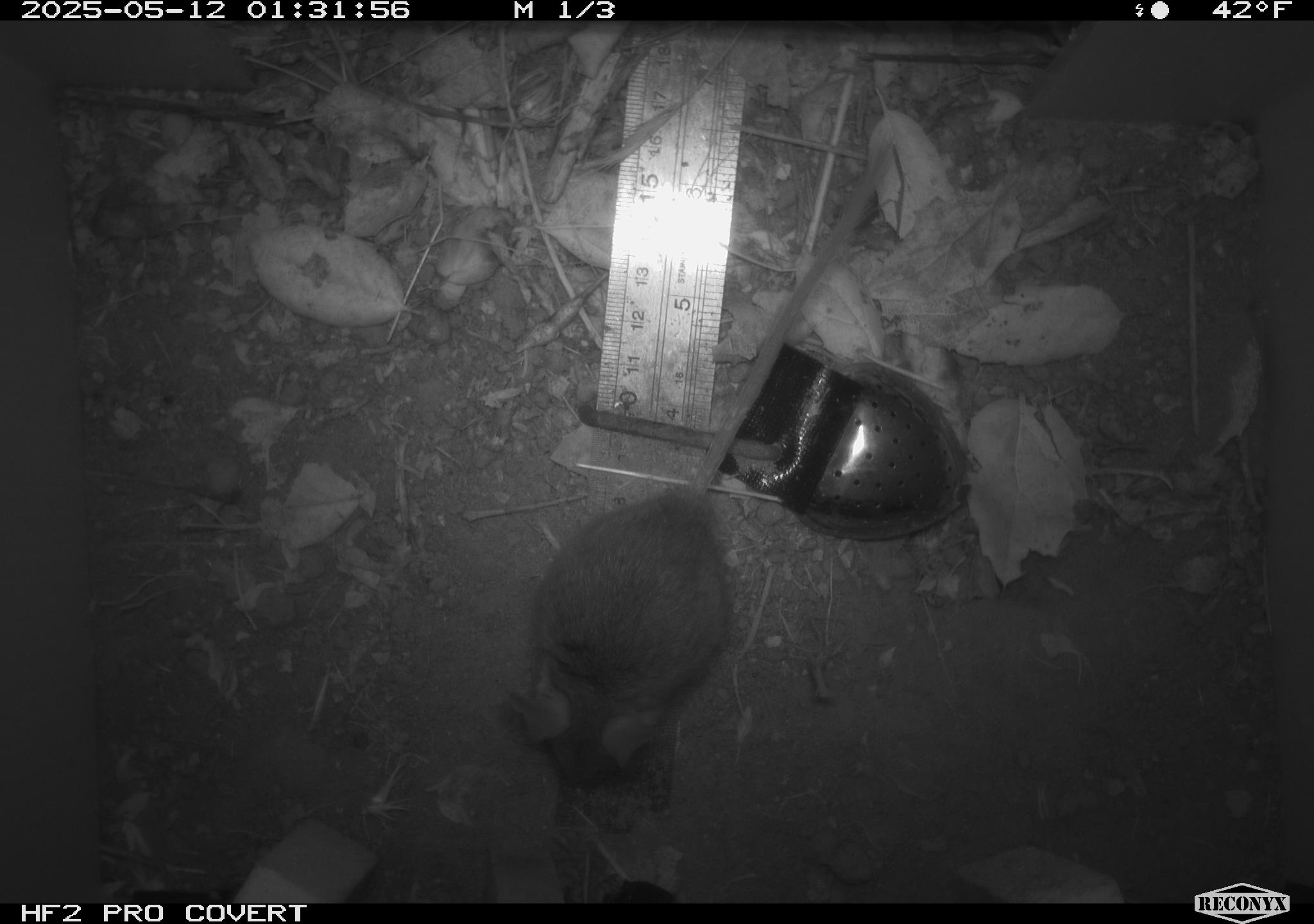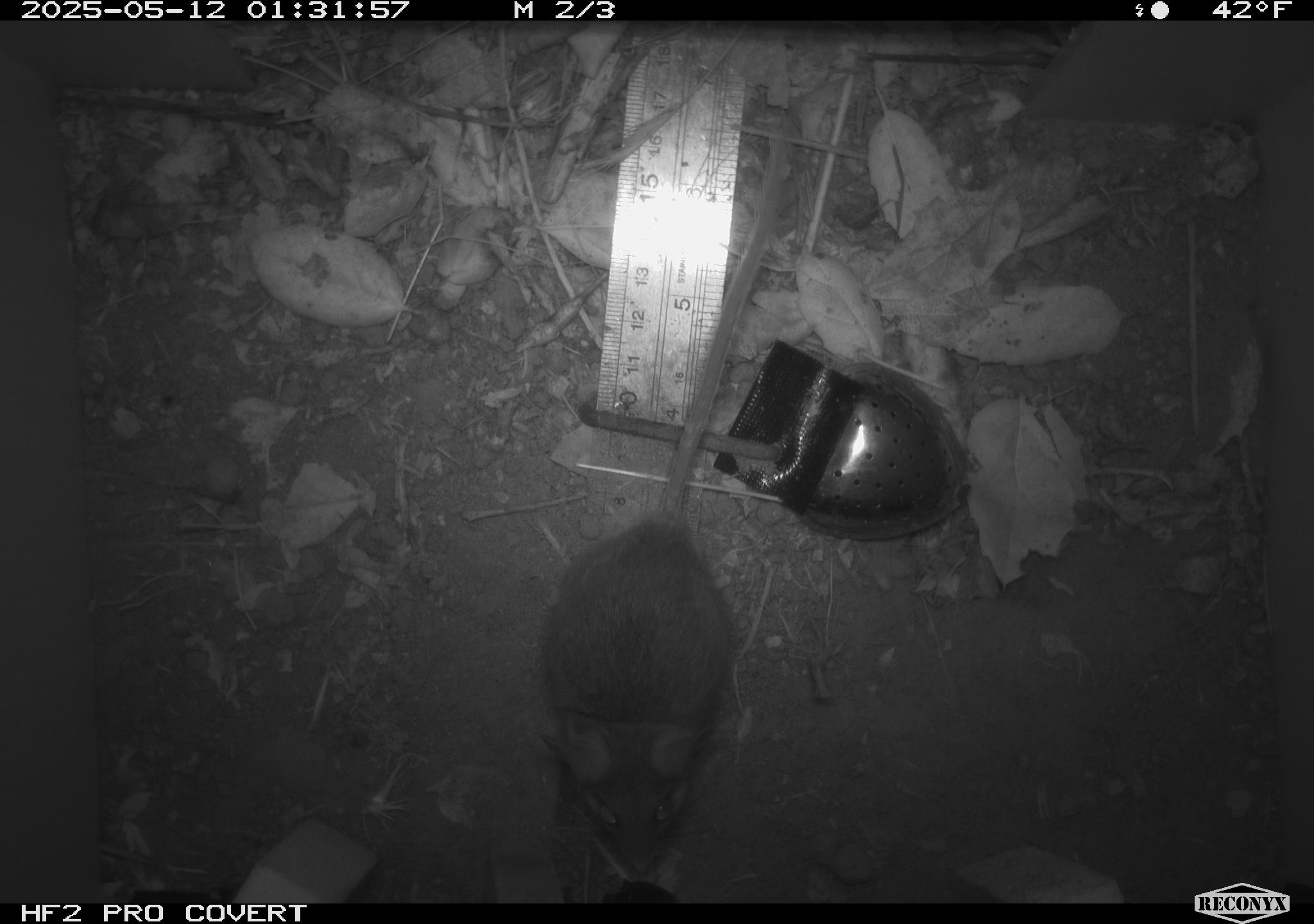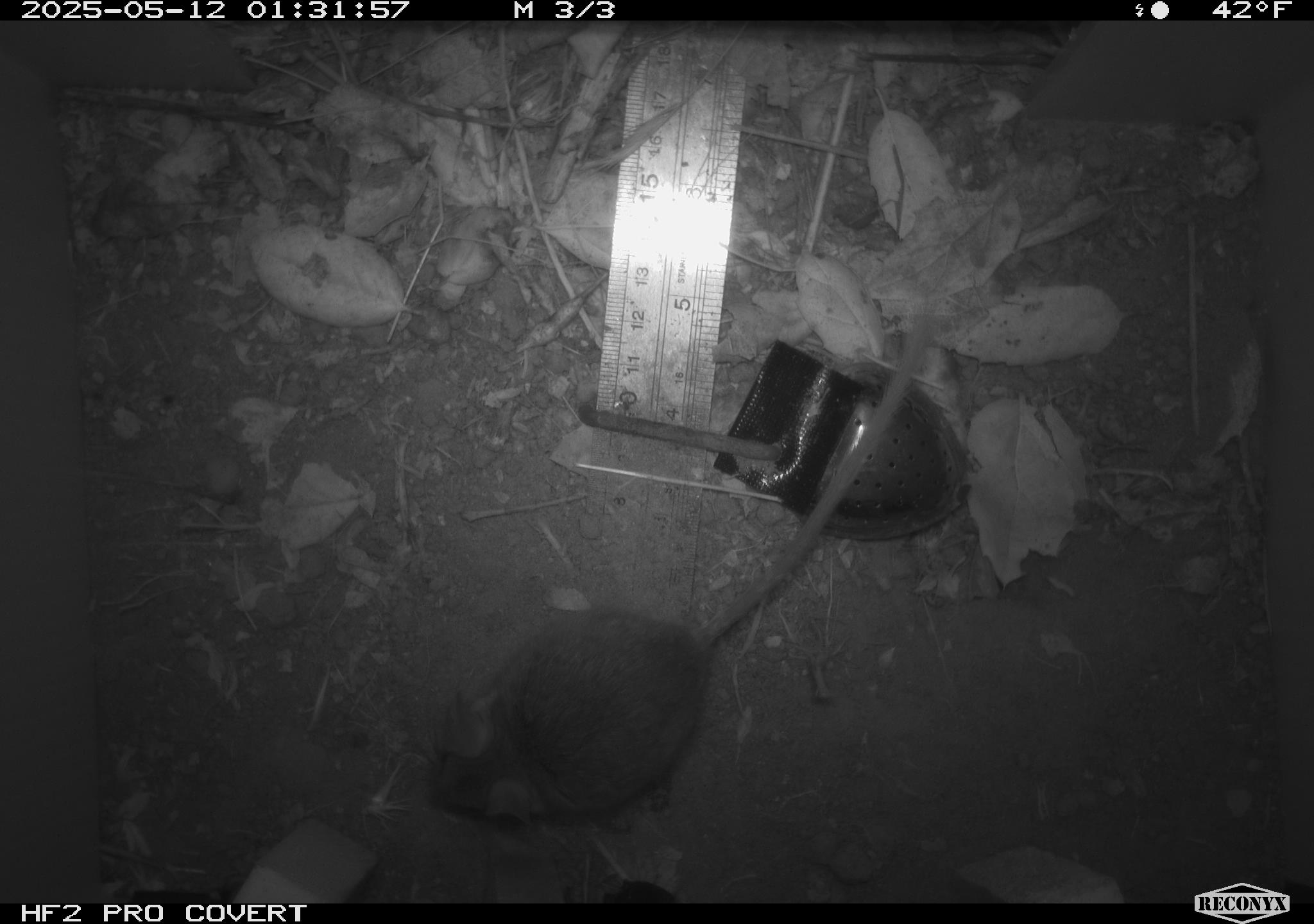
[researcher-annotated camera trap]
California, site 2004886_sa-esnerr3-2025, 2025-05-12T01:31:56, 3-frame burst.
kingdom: Animalia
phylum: Chordata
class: Mammalia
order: Rodentia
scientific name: Rodentia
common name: rodent